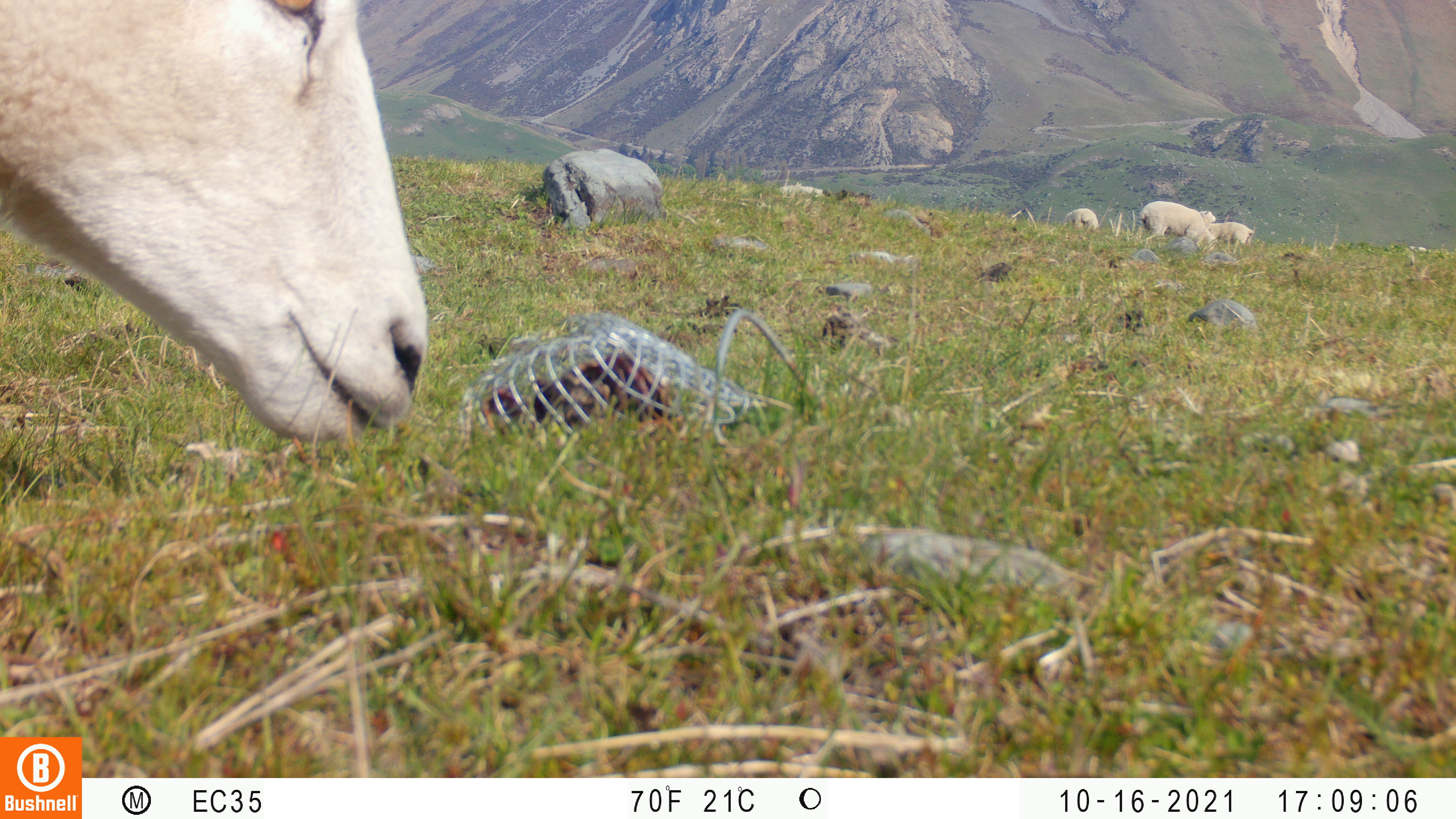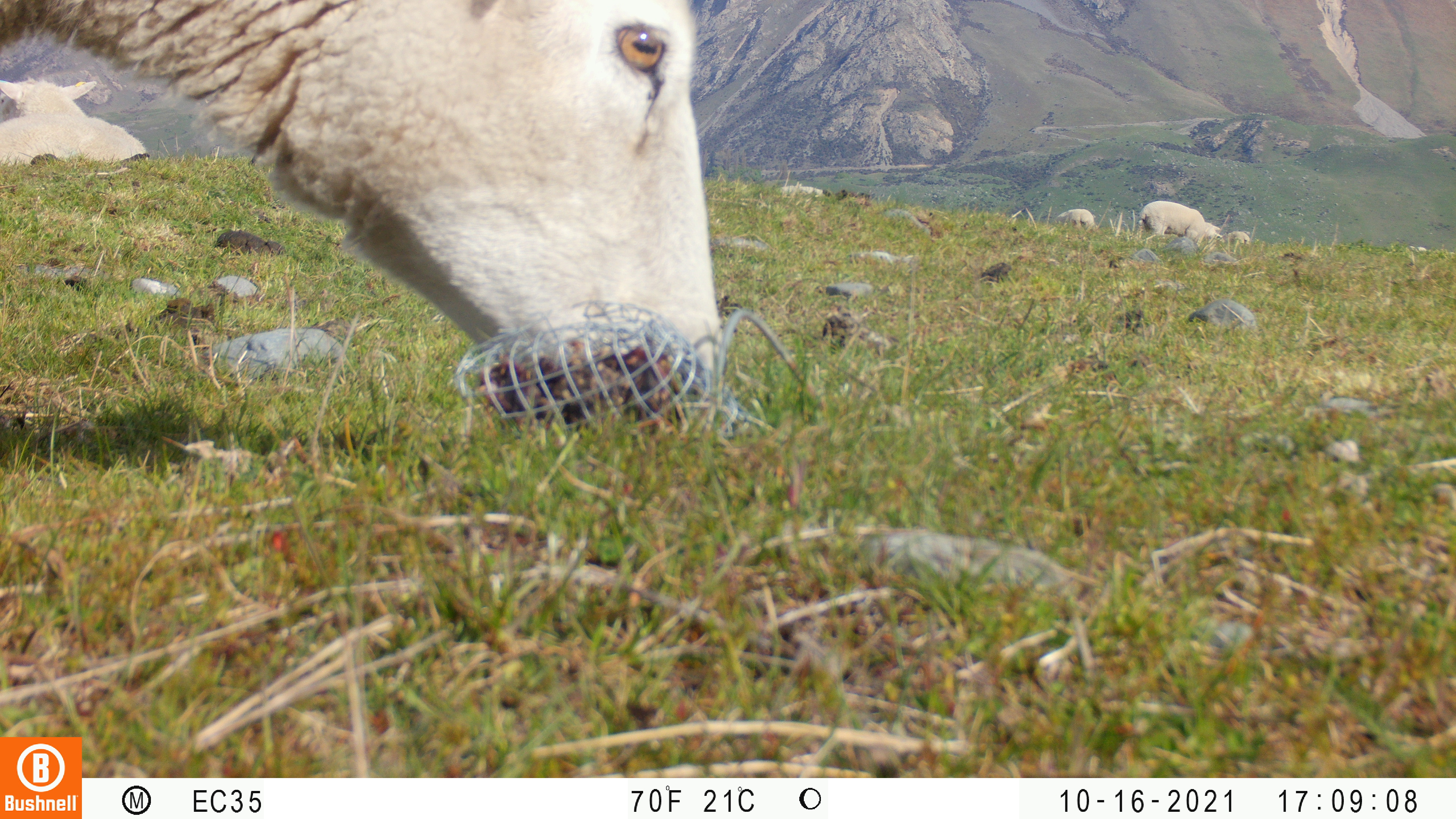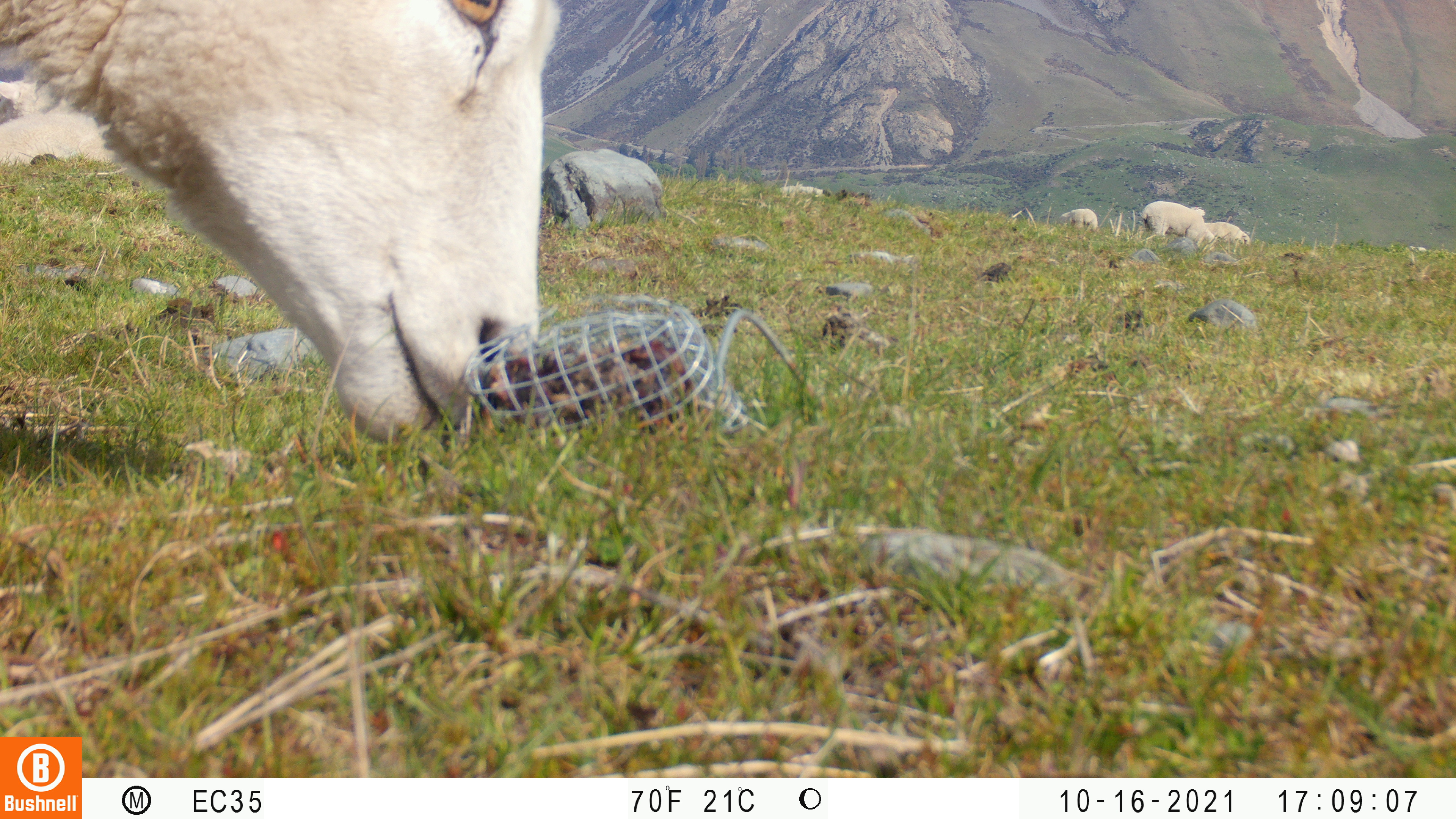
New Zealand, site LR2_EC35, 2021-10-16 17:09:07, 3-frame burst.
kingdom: Animalia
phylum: Chordata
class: Mammalia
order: Artiodactyla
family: Bovidae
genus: Bos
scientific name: Bos taurus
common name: domestic cow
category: cow